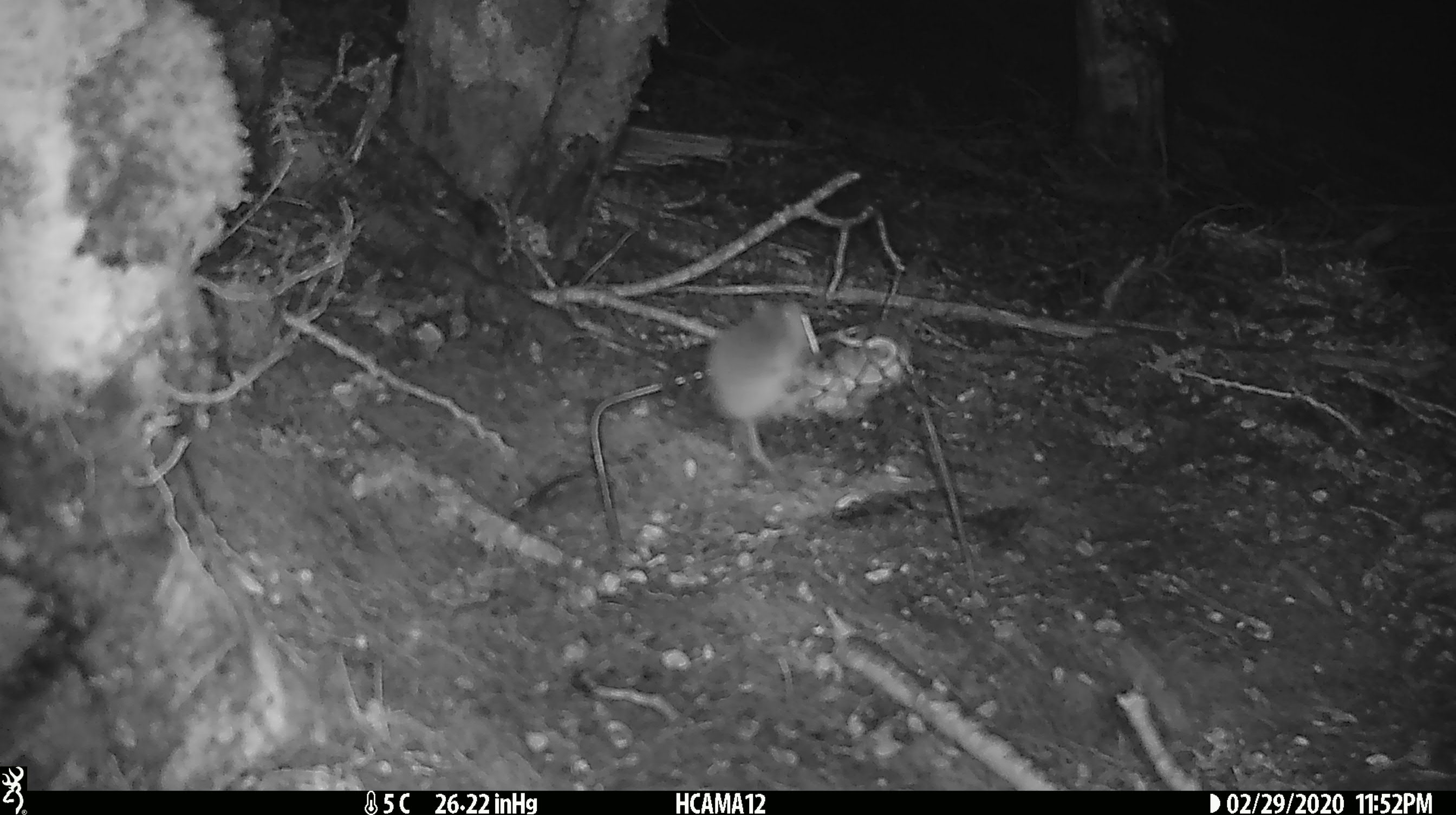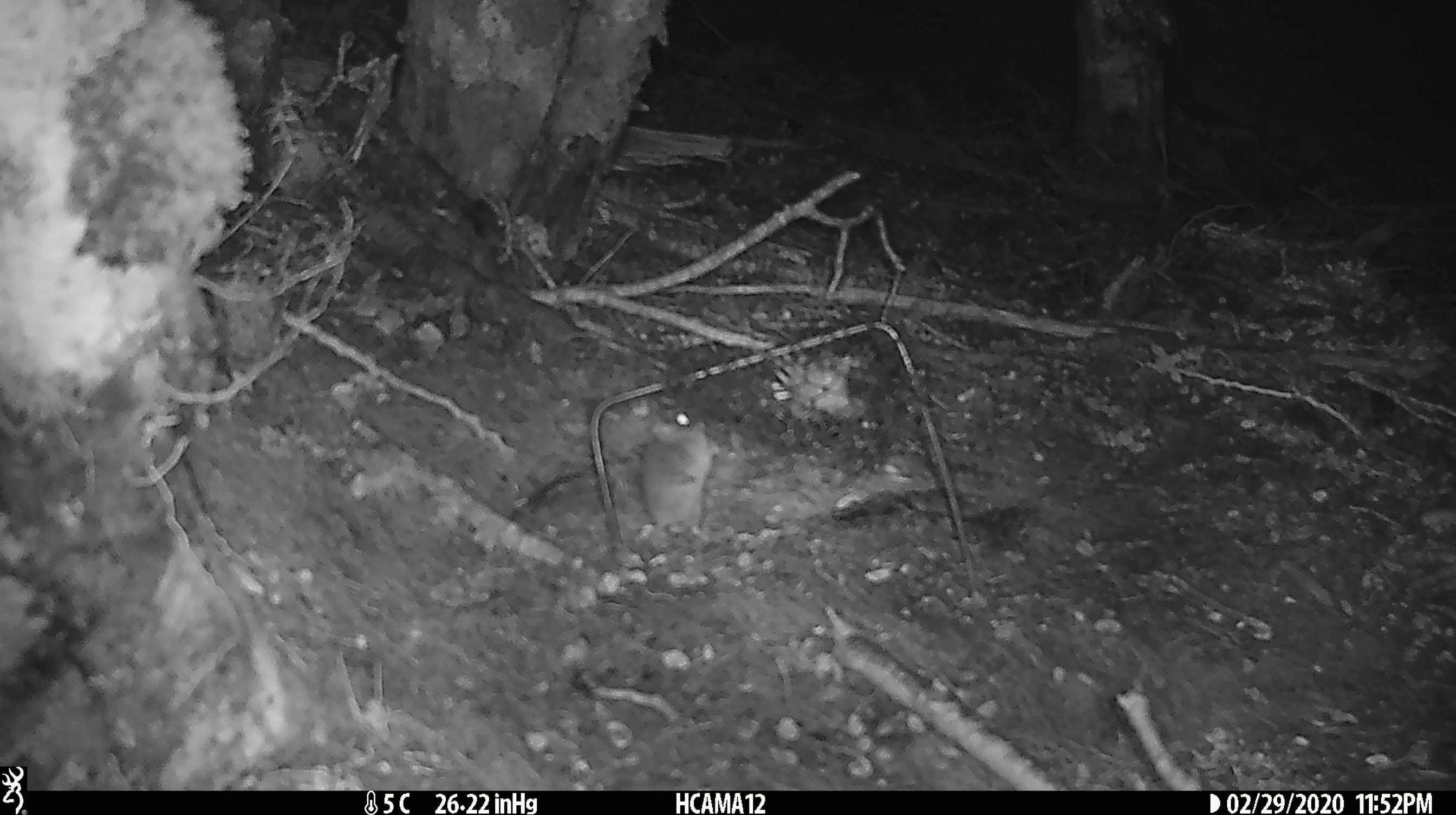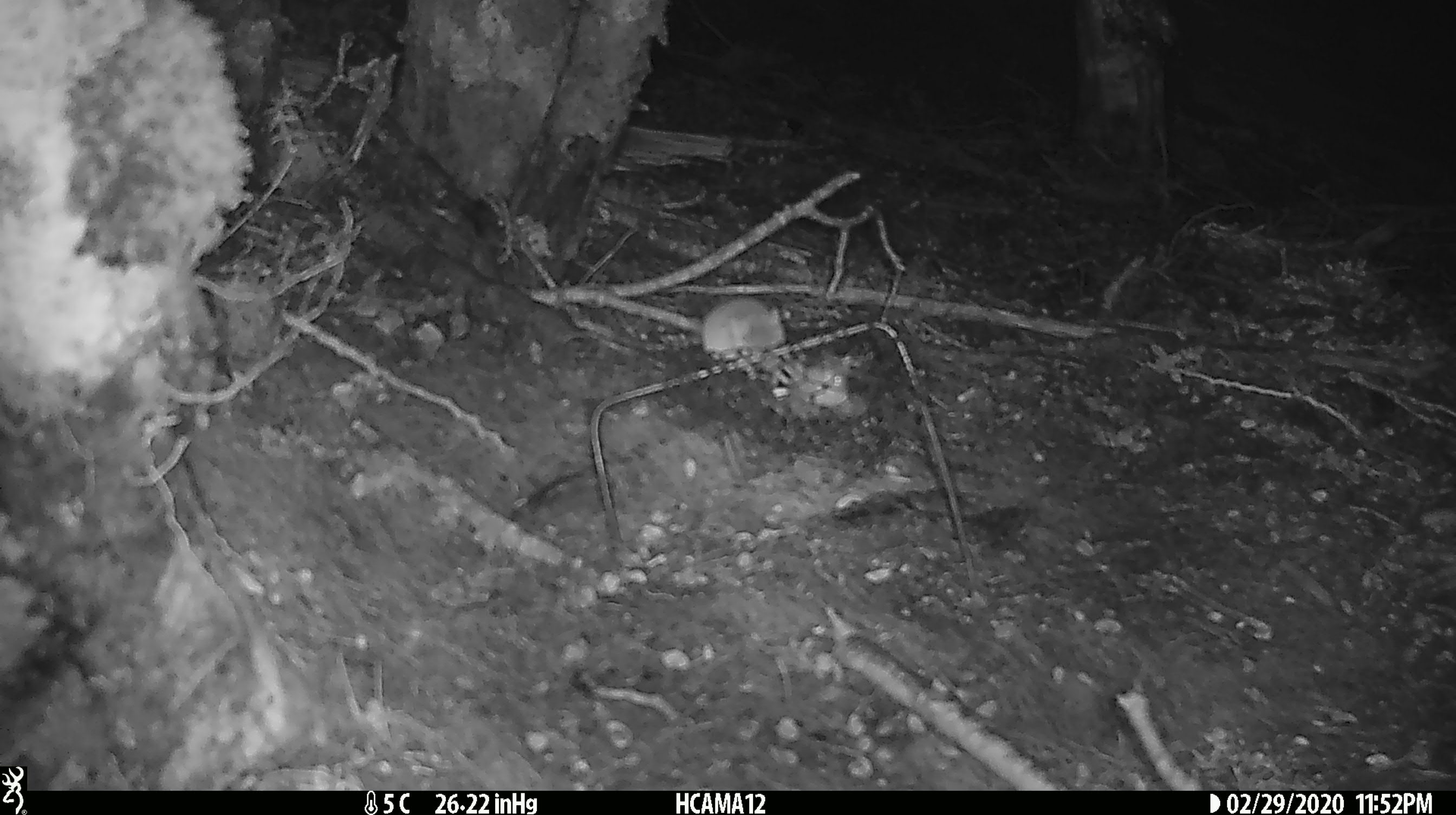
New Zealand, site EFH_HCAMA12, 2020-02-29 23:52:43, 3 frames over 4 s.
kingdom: Animalia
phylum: Chordata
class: Mammalia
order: Rodentia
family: Muridae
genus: Mus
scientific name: Mus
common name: mouse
Mouse (Mus).